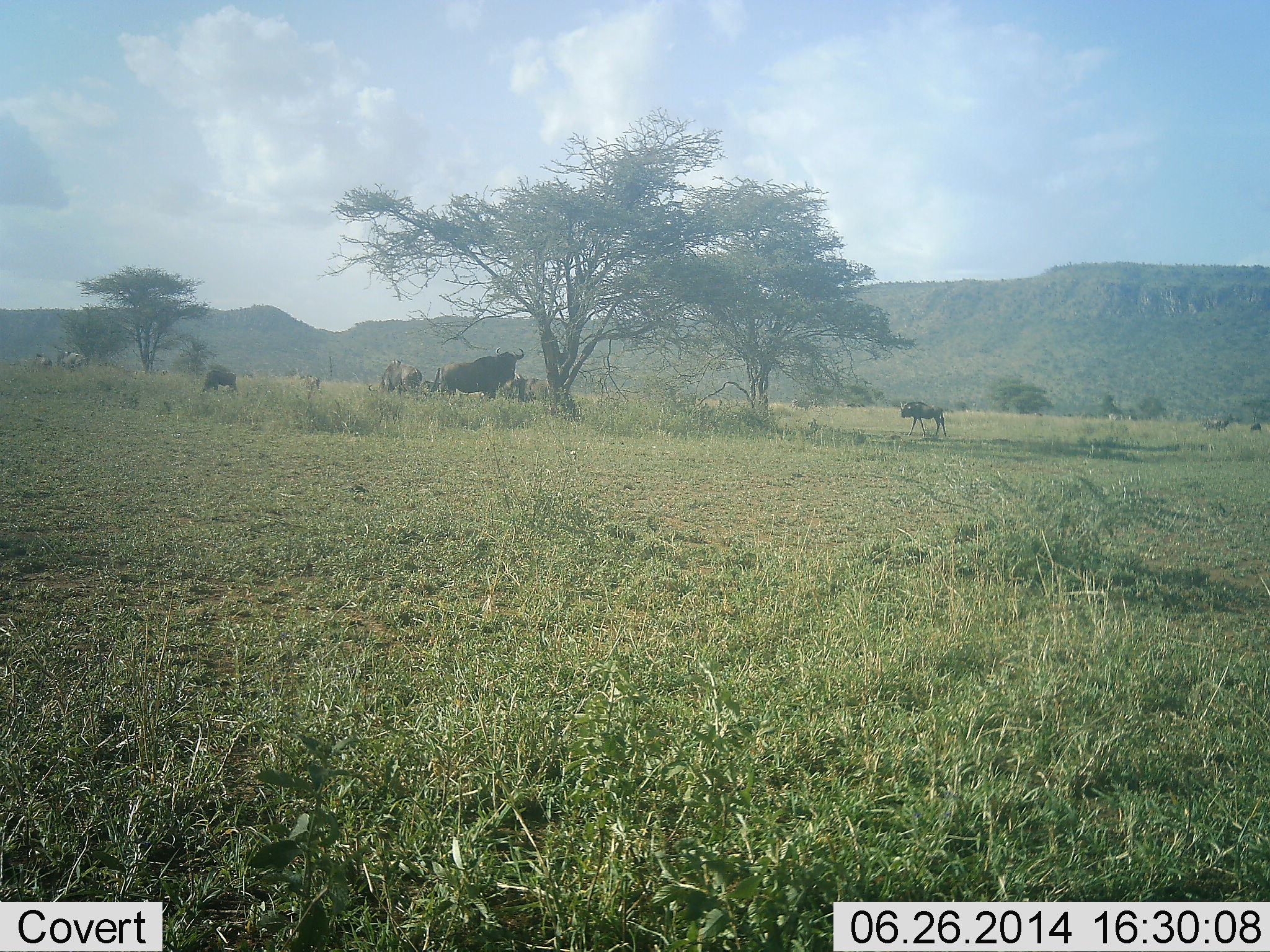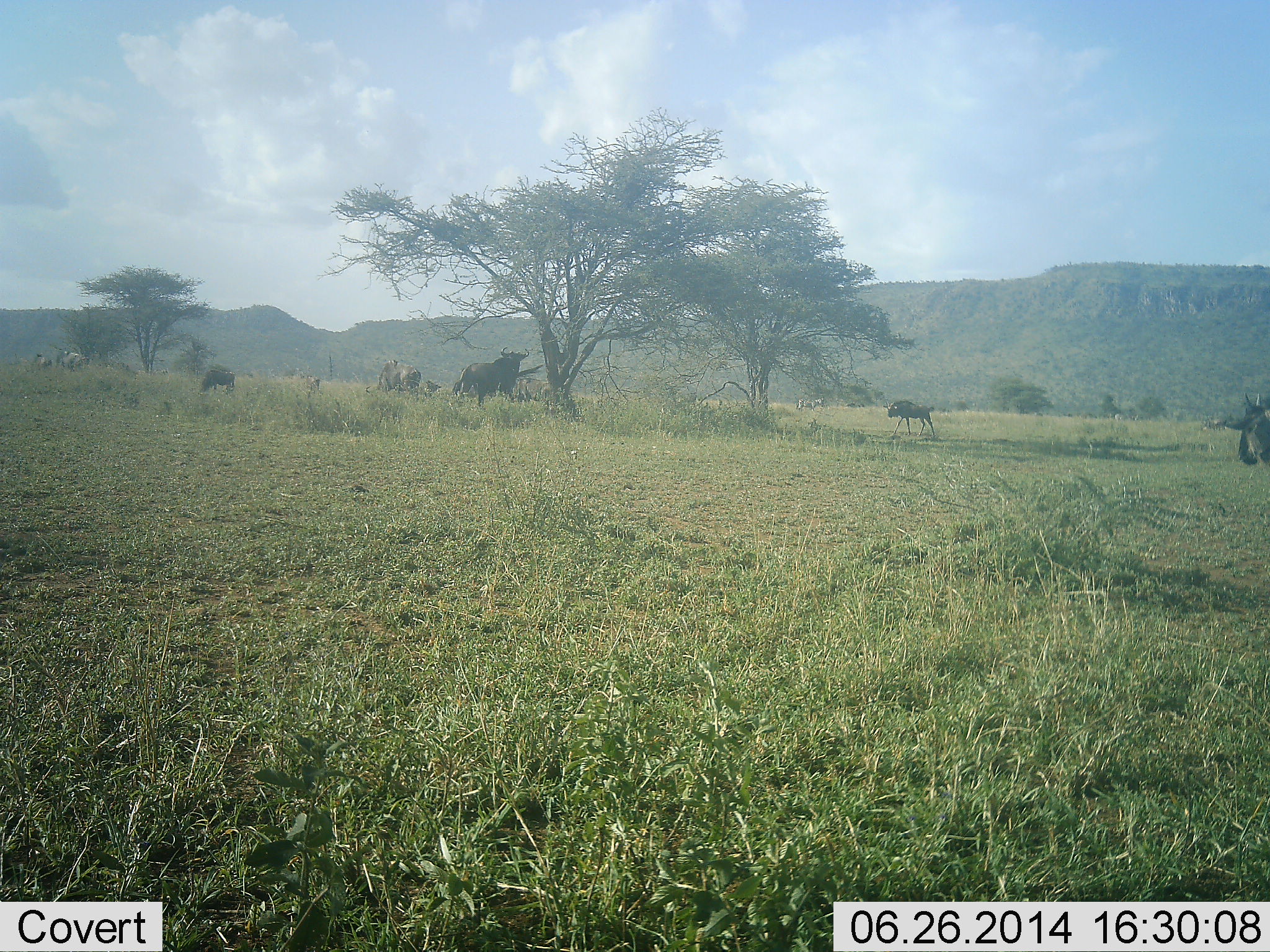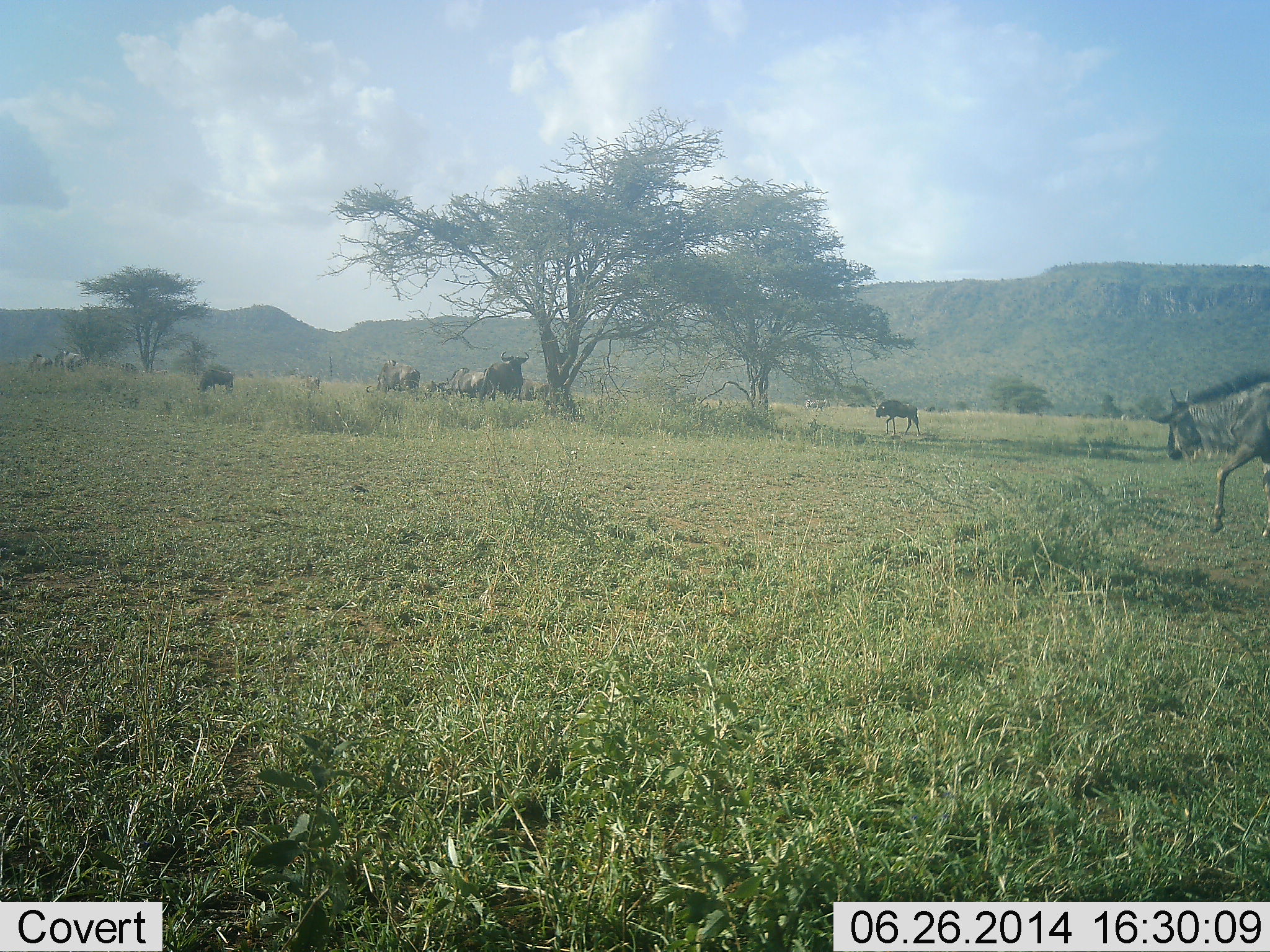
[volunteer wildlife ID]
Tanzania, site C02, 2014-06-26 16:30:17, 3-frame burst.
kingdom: Animalia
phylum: Chordata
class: Mammalia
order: Artiodactyla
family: Bovidae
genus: Connochaetes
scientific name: Connochaetes taurinus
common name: blue wildebeest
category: wildebeest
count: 8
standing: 33%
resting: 0%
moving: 83%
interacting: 0%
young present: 8%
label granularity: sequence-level